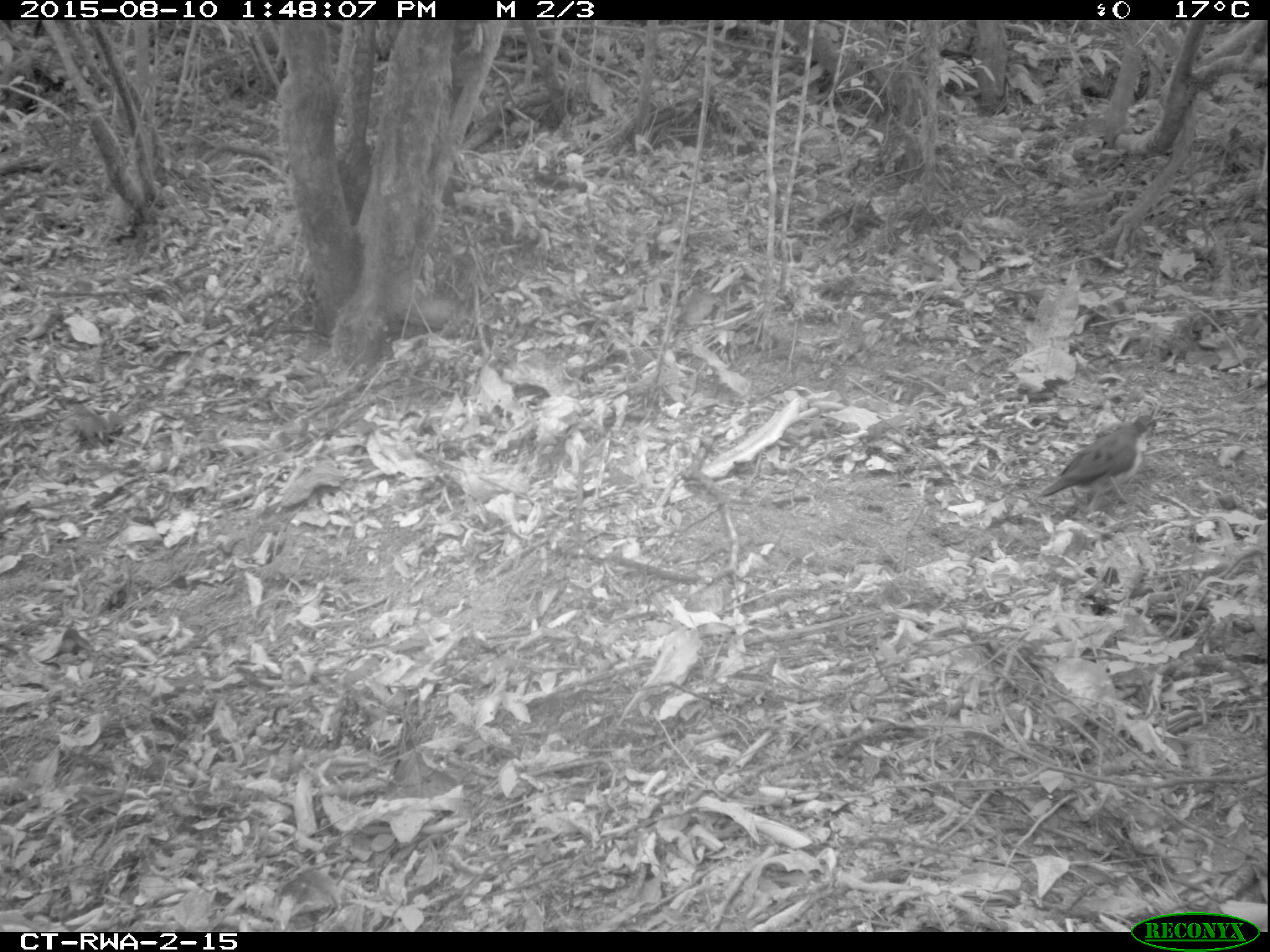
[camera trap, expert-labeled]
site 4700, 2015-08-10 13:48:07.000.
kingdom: Animalia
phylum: Chordata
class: Aves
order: Columbiformes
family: Columbidae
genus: Turtur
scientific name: Turtur tympanistria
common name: tambourine dove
Turtur tympanistria (tambourine dove), count 1.